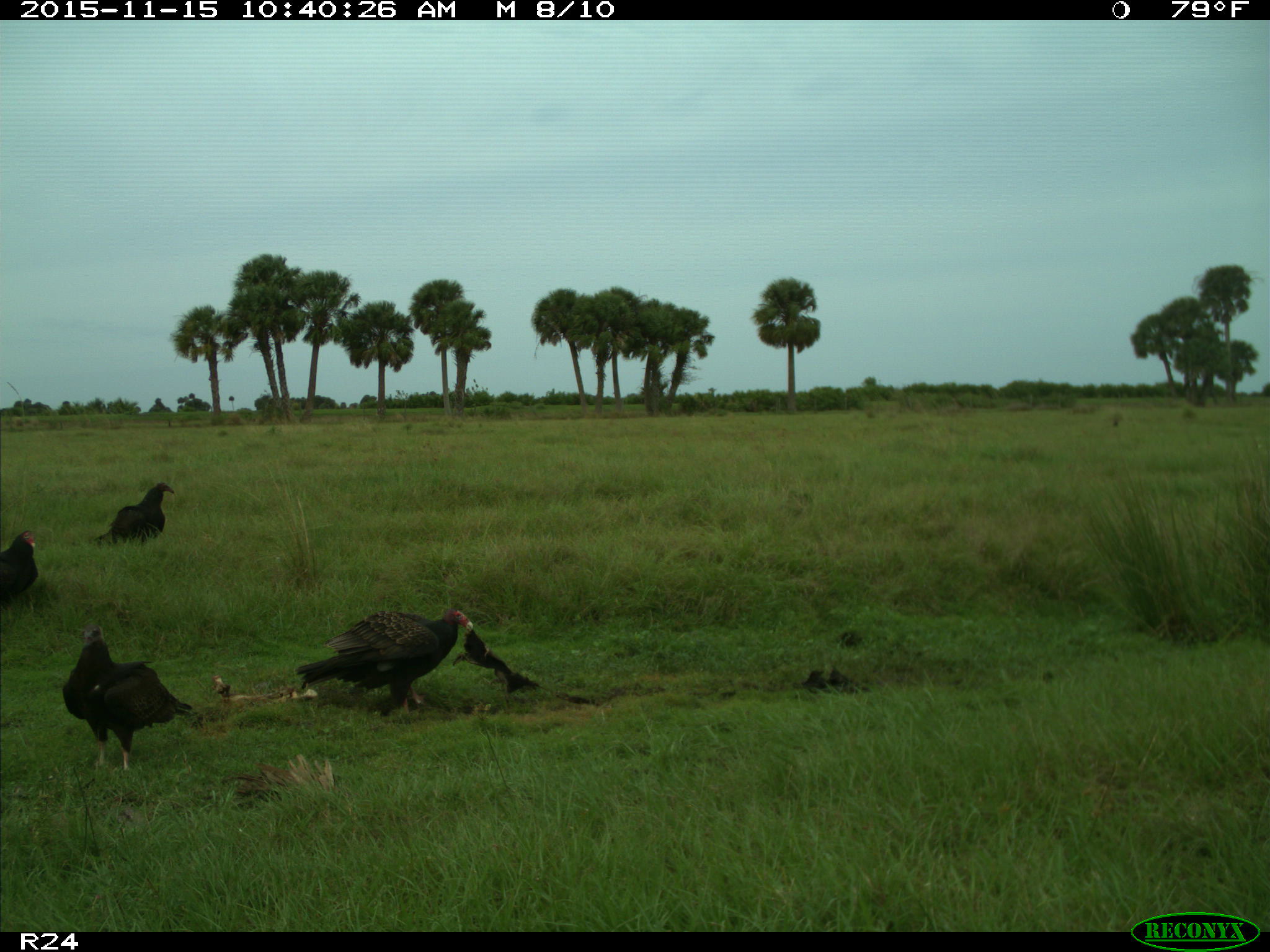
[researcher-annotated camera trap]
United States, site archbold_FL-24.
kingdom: Animalia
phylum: Chordata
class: Aves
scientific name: Aves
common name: birds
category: unidentified bird